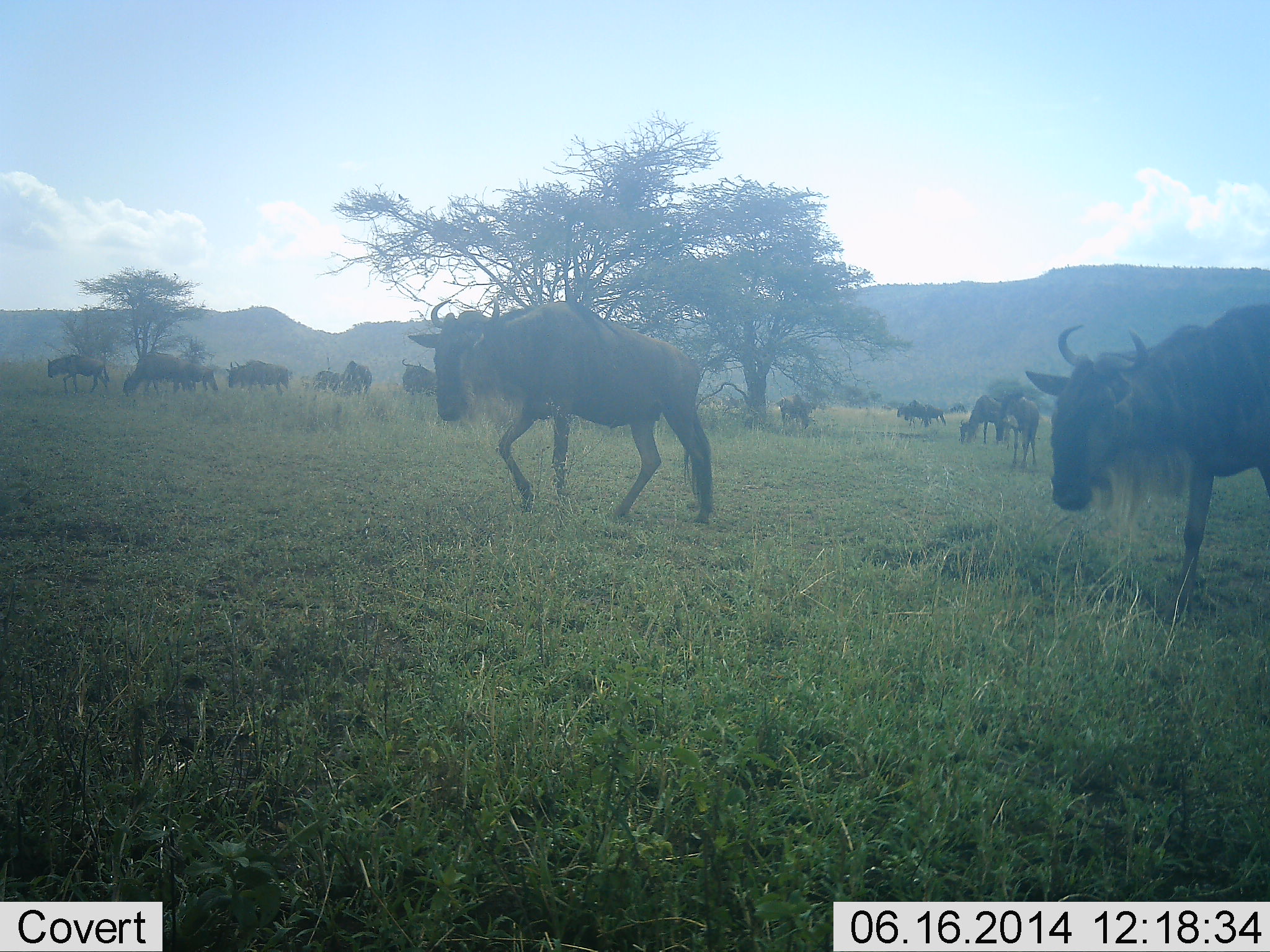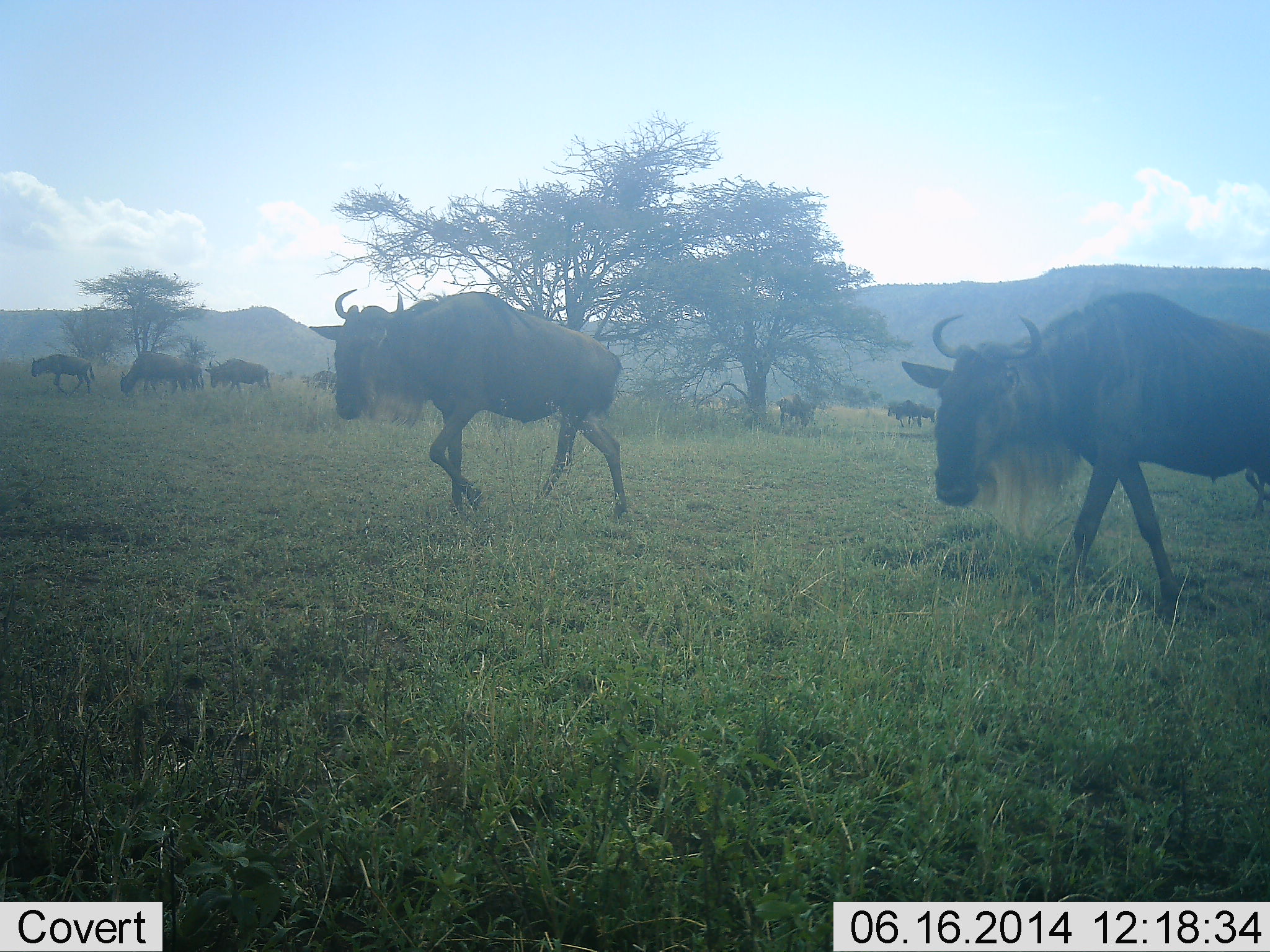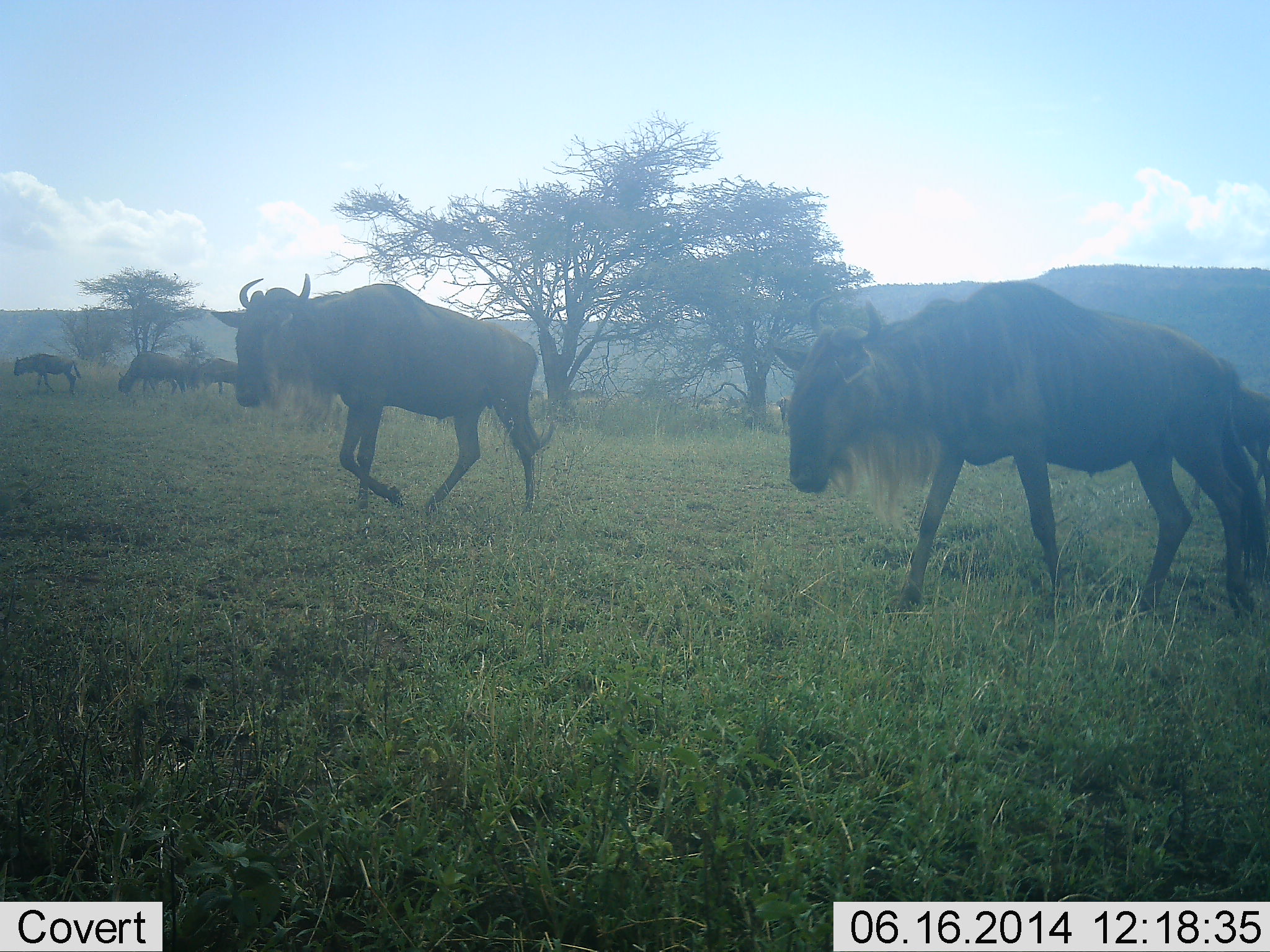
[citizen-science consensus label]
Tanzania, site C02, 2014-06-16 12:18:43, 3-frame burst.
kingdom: Animalia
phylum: Chordata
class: Mammalia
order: Artiodactyla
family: Bovidae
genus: Connochaetes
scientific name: Connochaetes taurinus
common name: blue wildebeest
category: wildebeest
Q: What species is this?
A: Wildebeest (blue wildebeest) (Connochaetes taurinus).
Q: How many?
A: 11-50.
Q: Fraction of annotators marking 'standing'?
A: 36%.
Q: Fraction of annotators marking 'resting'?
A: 0%.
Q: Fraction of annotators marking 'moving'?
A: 91%.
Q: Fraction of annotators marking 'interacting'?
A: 0%.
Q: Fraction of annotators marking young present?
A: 0%.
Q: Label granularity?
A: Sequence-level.